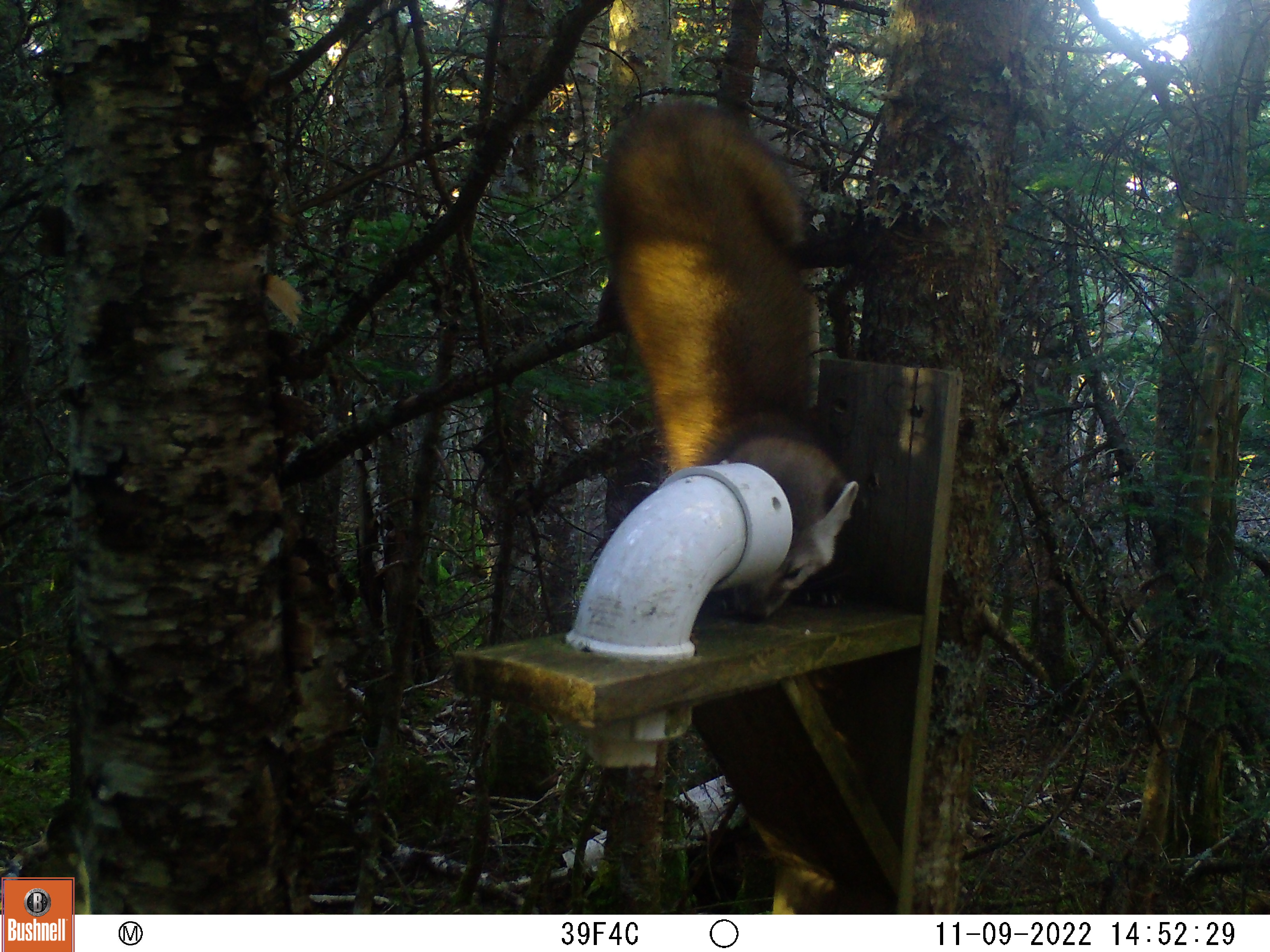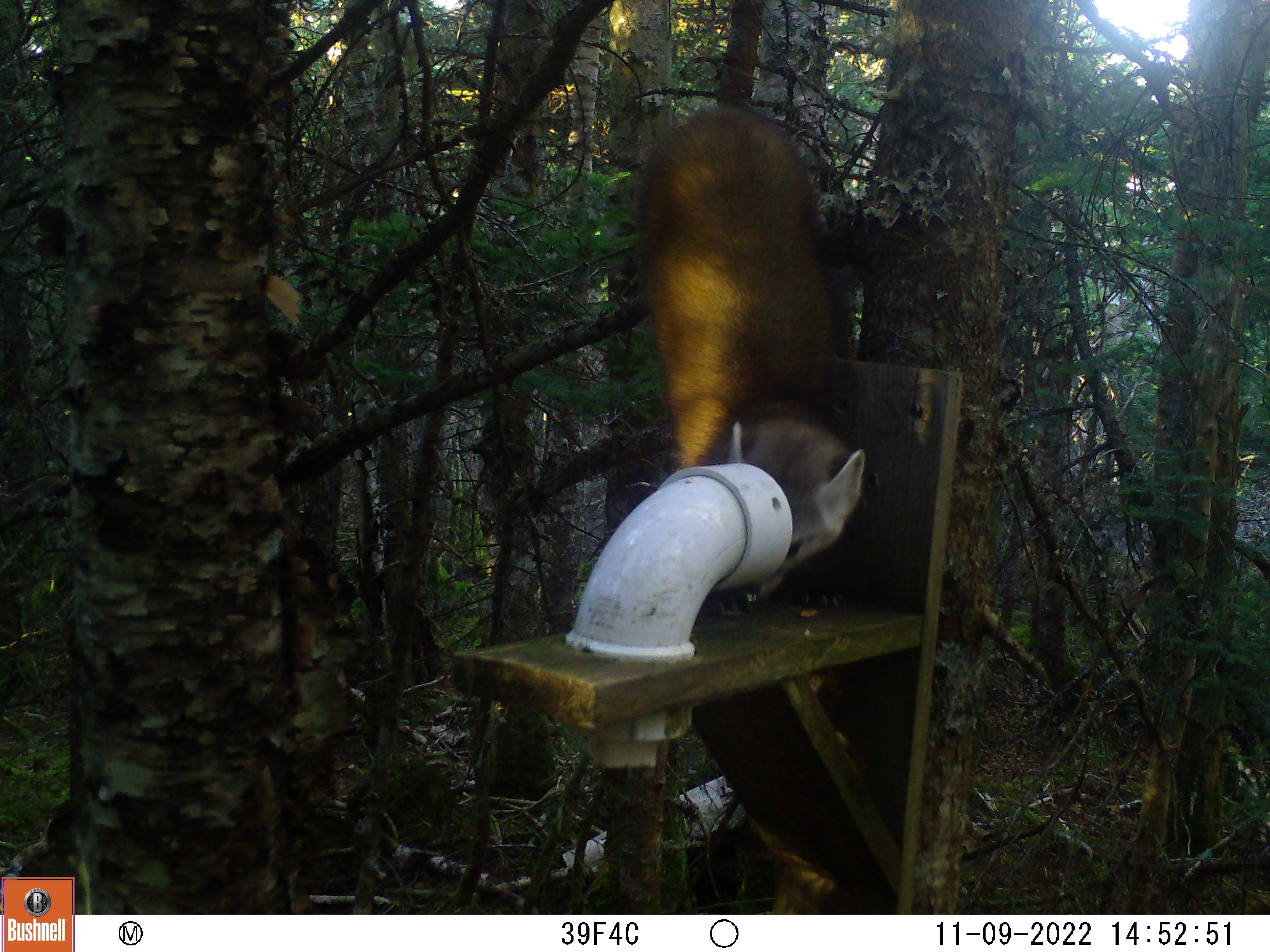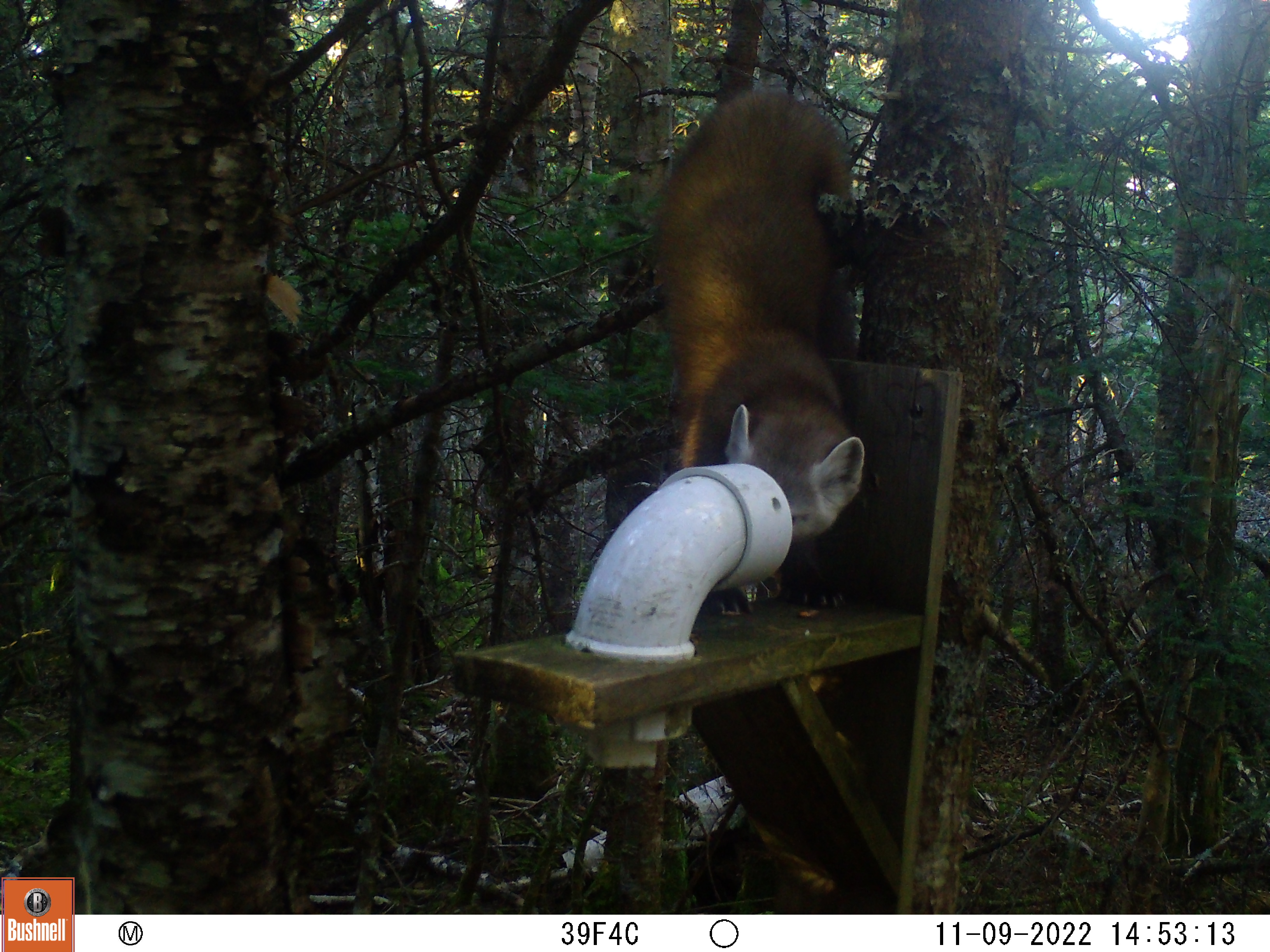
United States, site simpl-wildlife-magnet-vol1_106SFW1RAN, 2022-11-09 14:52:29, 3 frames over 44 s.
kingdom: Animalia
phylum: Chordata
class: Mammalia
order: Carnivora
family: Mustelidae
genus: Martes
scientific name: Martes americana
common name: american marten